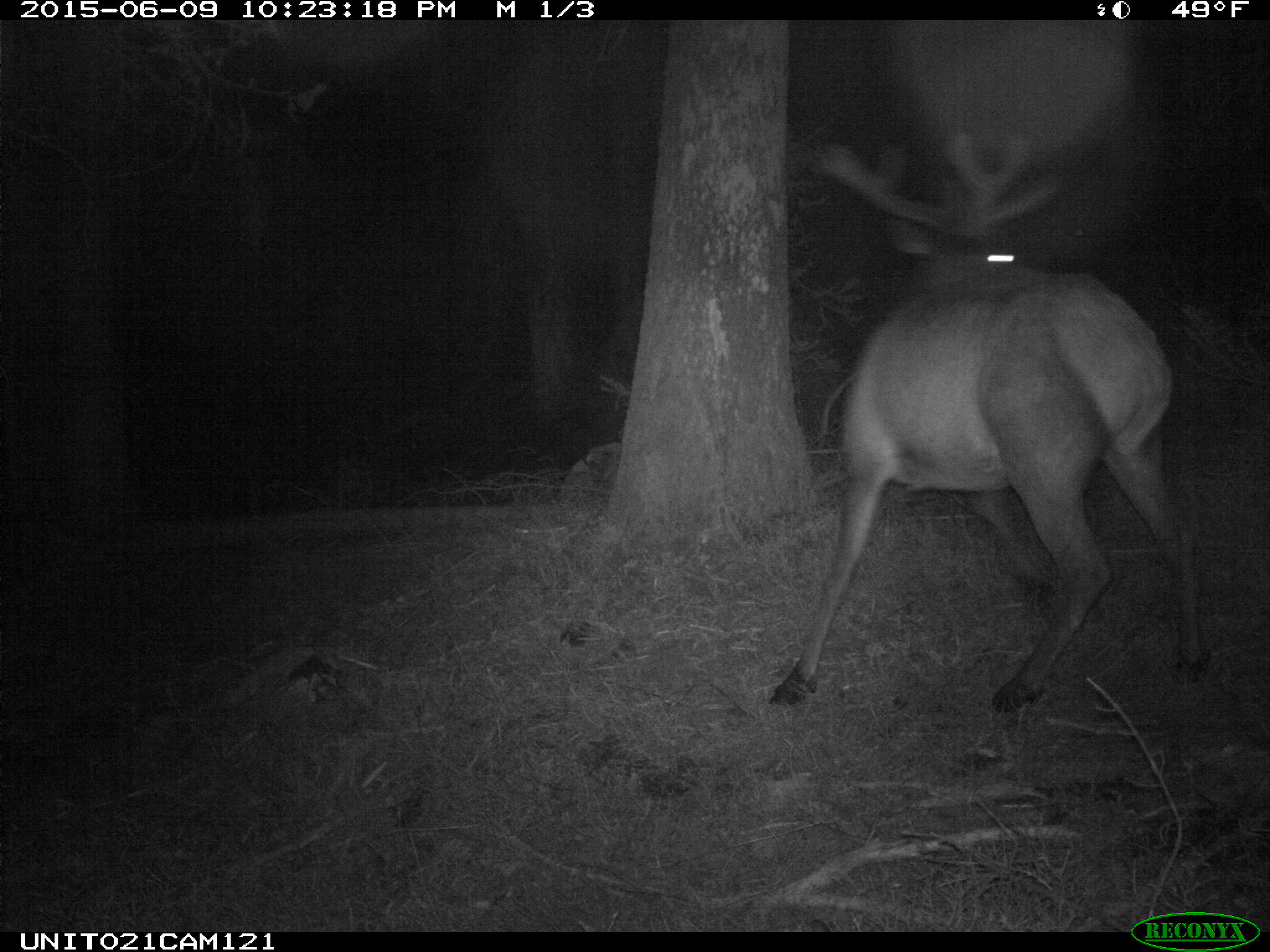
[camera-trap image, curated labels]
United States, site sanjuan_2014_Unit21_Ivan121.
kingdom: Animalia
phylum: Chordata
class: Mammalia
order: Artiodactyla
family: Cervidae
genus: Cervus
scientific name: Cervus elaphus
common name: red deer